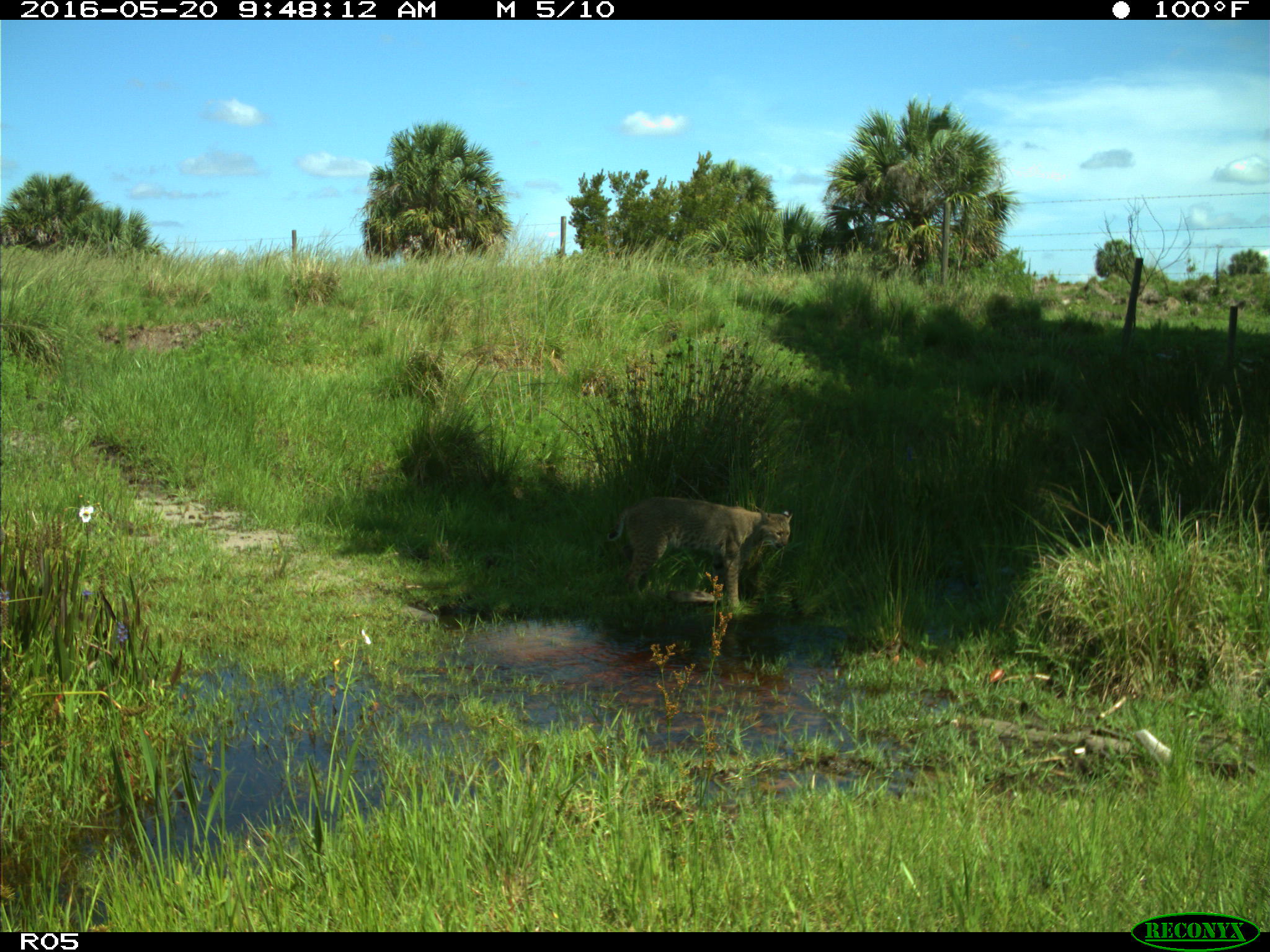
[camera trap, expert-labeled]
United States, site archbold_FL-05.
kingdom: Animalia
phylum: Chordata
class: Mammalia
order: Carnivora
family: Felidae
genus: Lynx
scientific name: Lynx rufus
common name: bobcat